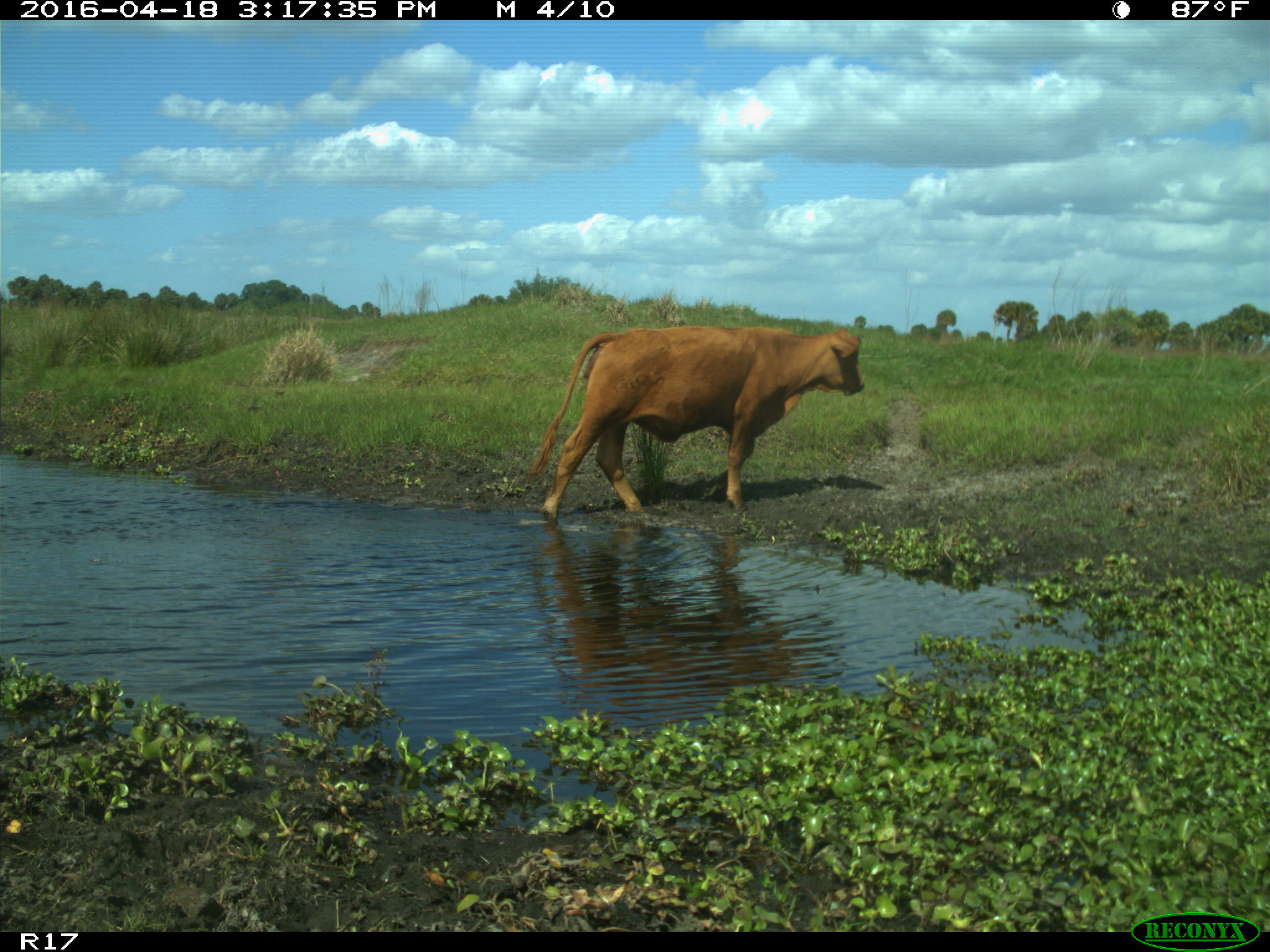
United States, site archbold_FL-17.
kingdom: Animalia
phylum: Chordata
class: Mammalia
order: Artiodactyla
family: Bovidae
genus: Bos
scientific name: Bos taurus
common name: domestic cow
Bos taurus (domestic cow).